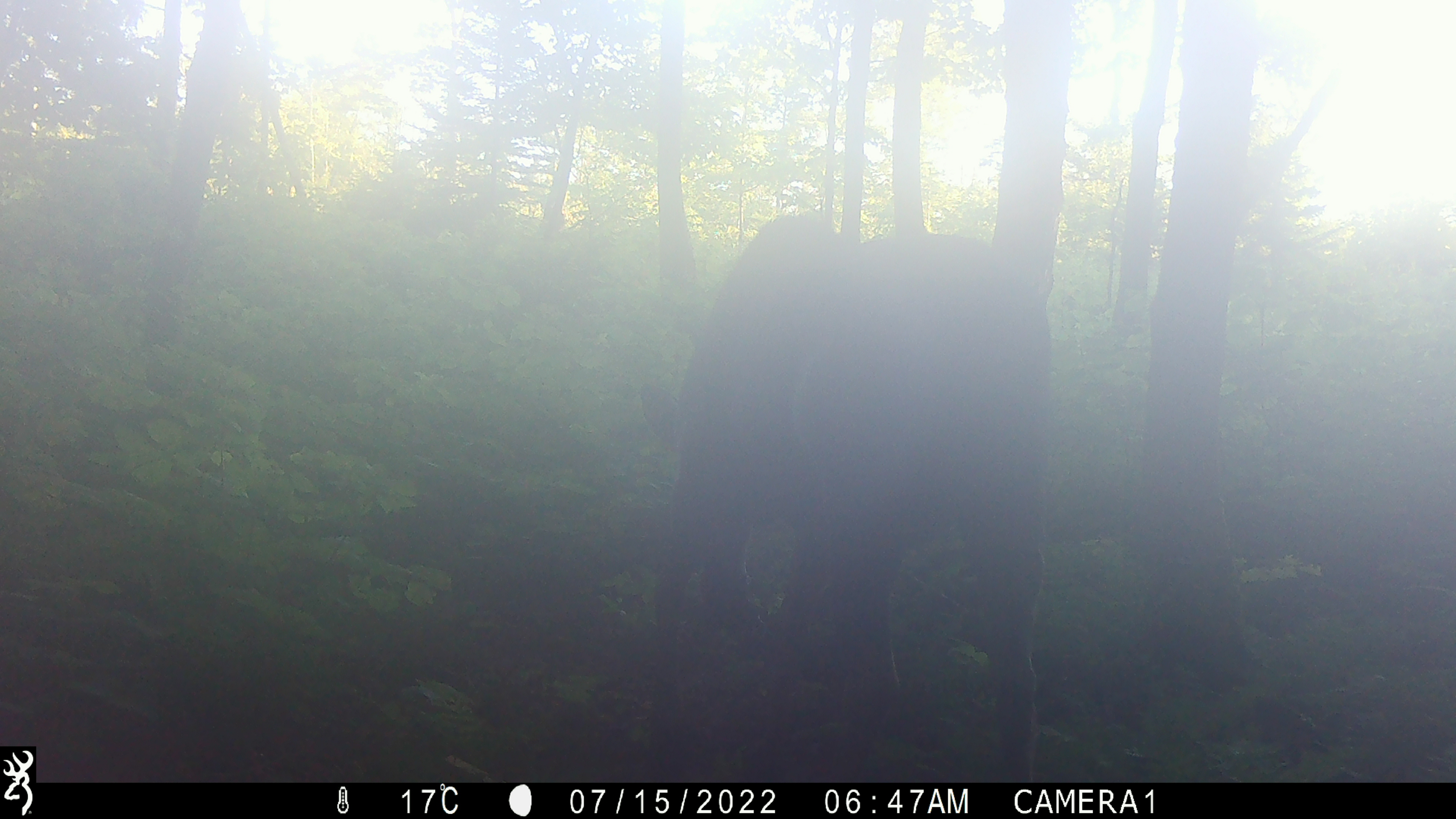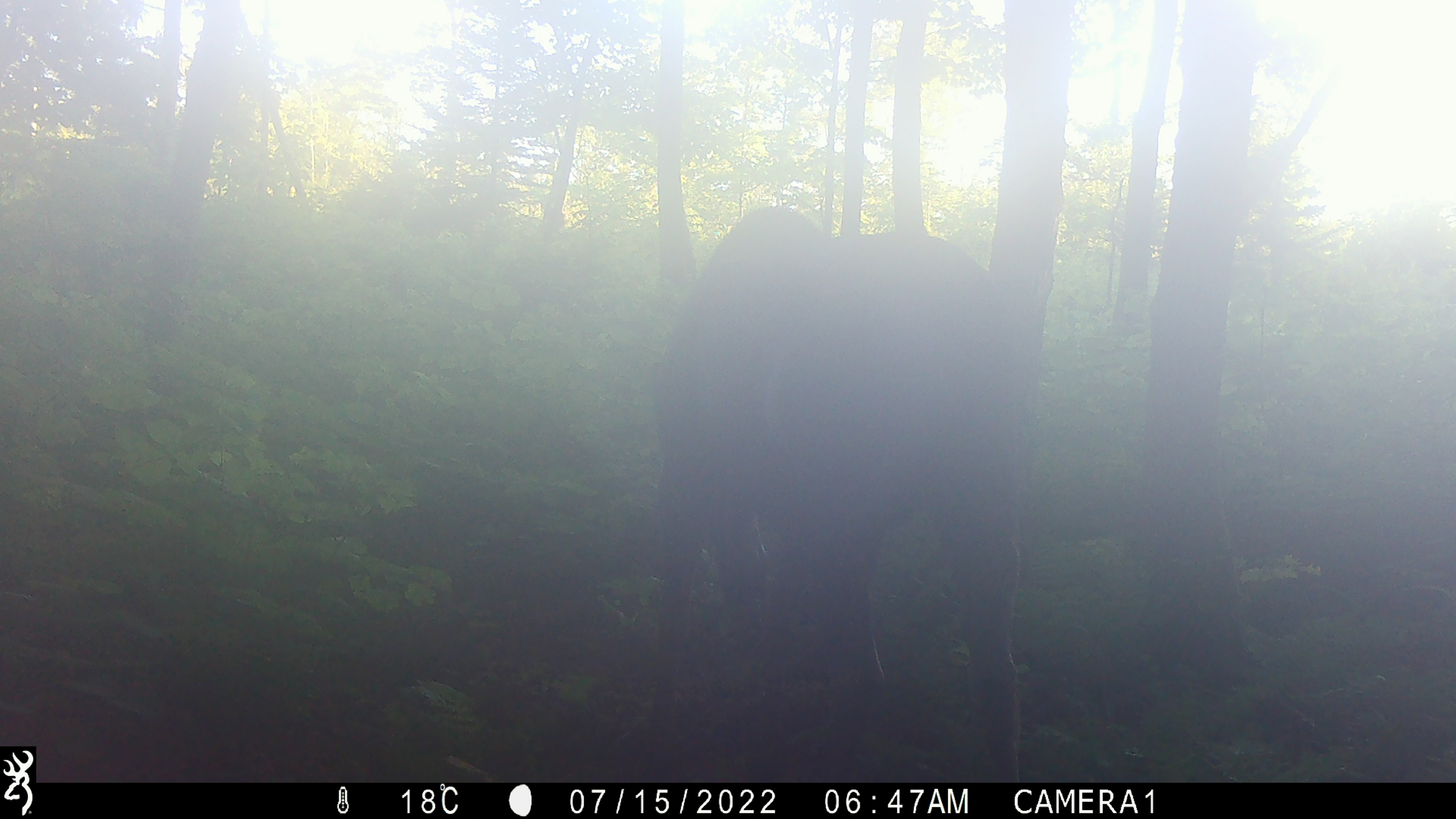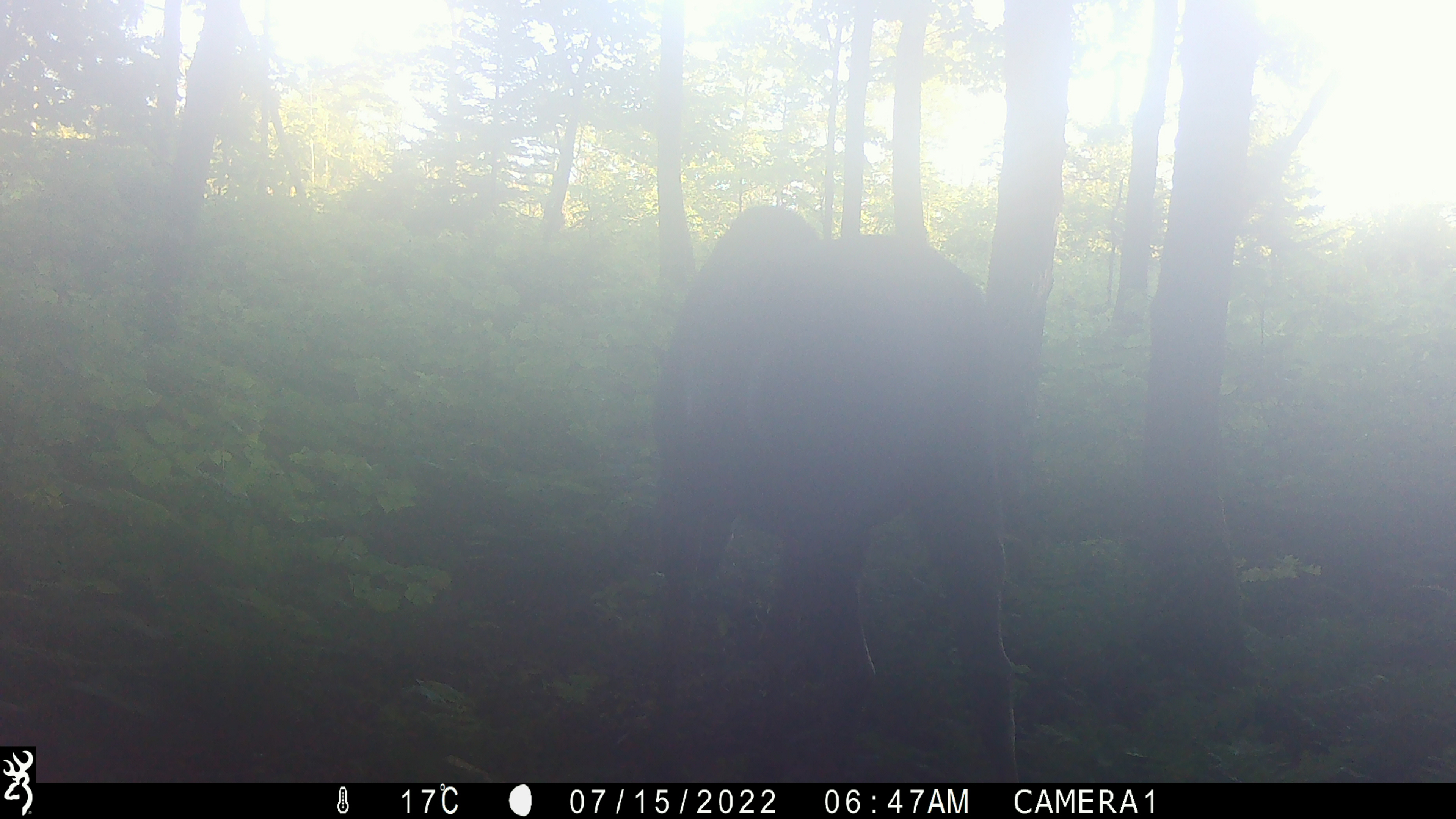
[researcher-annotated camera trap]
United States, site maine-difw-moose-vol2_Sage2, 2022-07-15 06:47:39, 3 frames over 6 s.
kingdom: Animalia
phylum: Chordata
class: Mammalia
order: Artiodactyla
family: Cervidae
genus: Alces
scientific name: Alces alces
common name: moose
Moose (Alces alces).